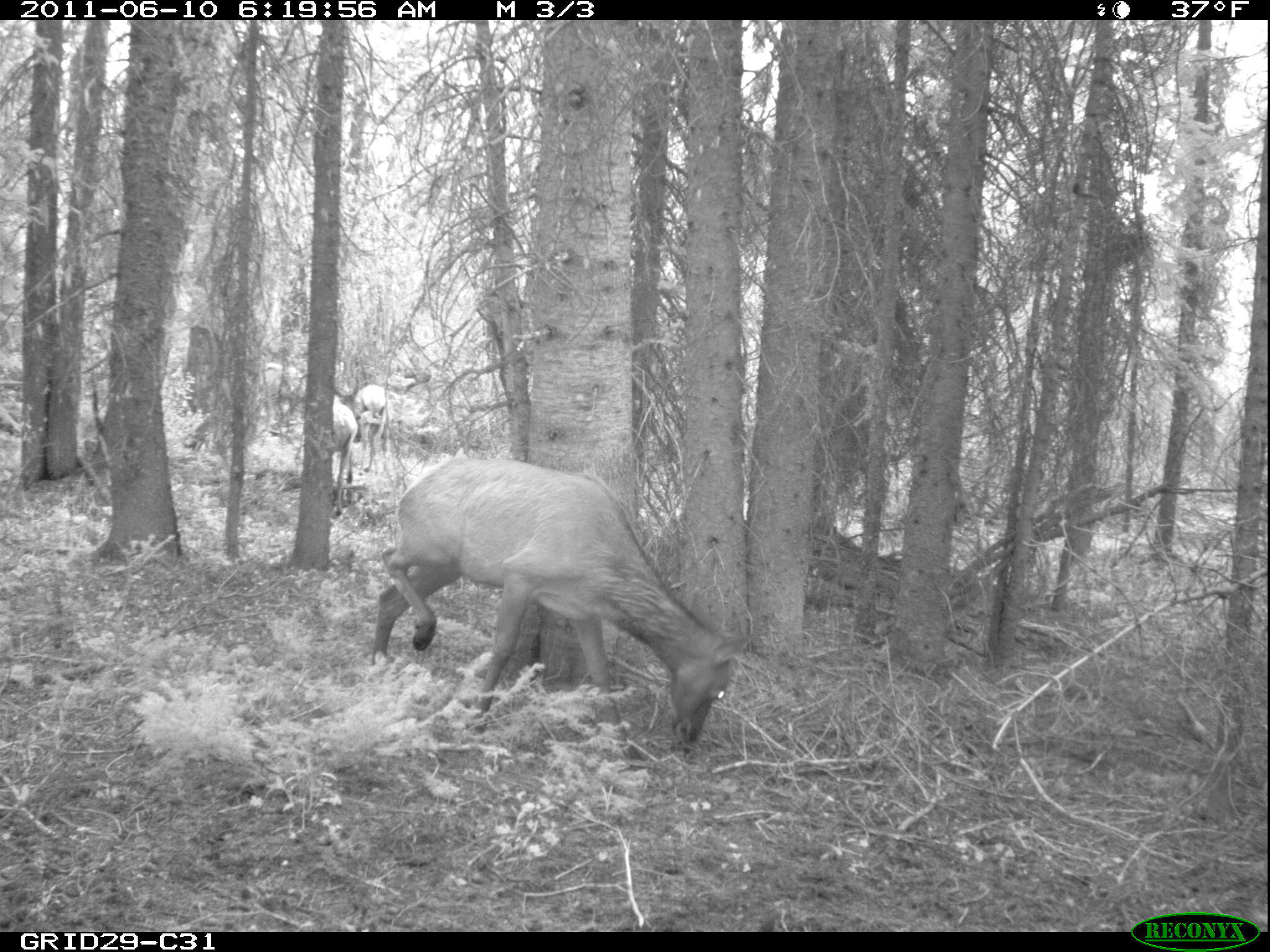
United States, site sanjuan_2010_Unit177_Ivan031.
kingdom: Animalia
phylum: Chordata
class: Mammalia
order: Artiodactyla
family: Cervidae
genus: Cervus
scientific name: Cervus elaphus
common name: red deer